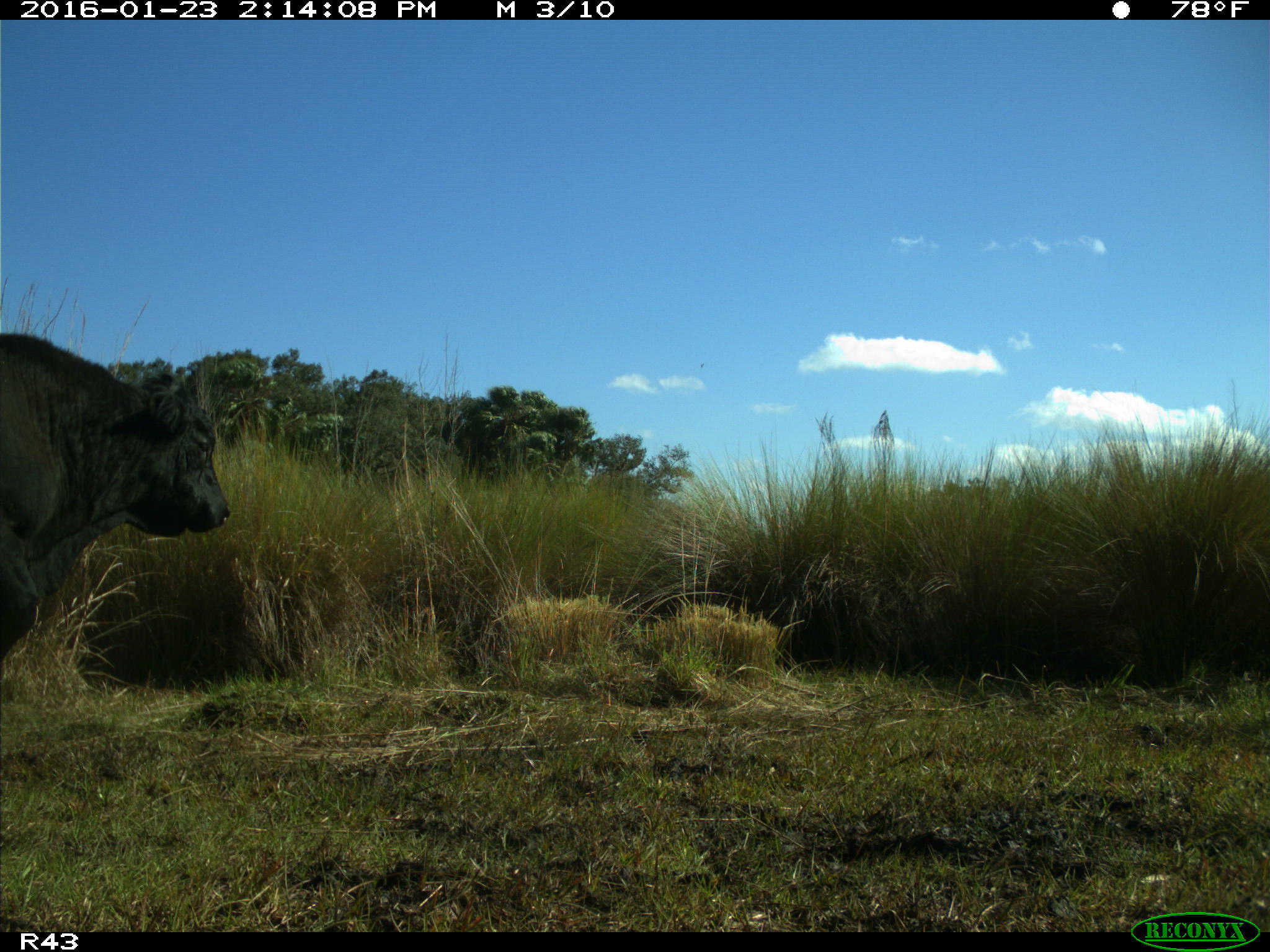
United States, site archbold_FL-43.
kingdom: Animalia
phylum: Chordata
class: Mammalia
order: Artiodactyla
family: Bovidae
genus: Bos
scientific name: Bos taurus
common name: domestic cow